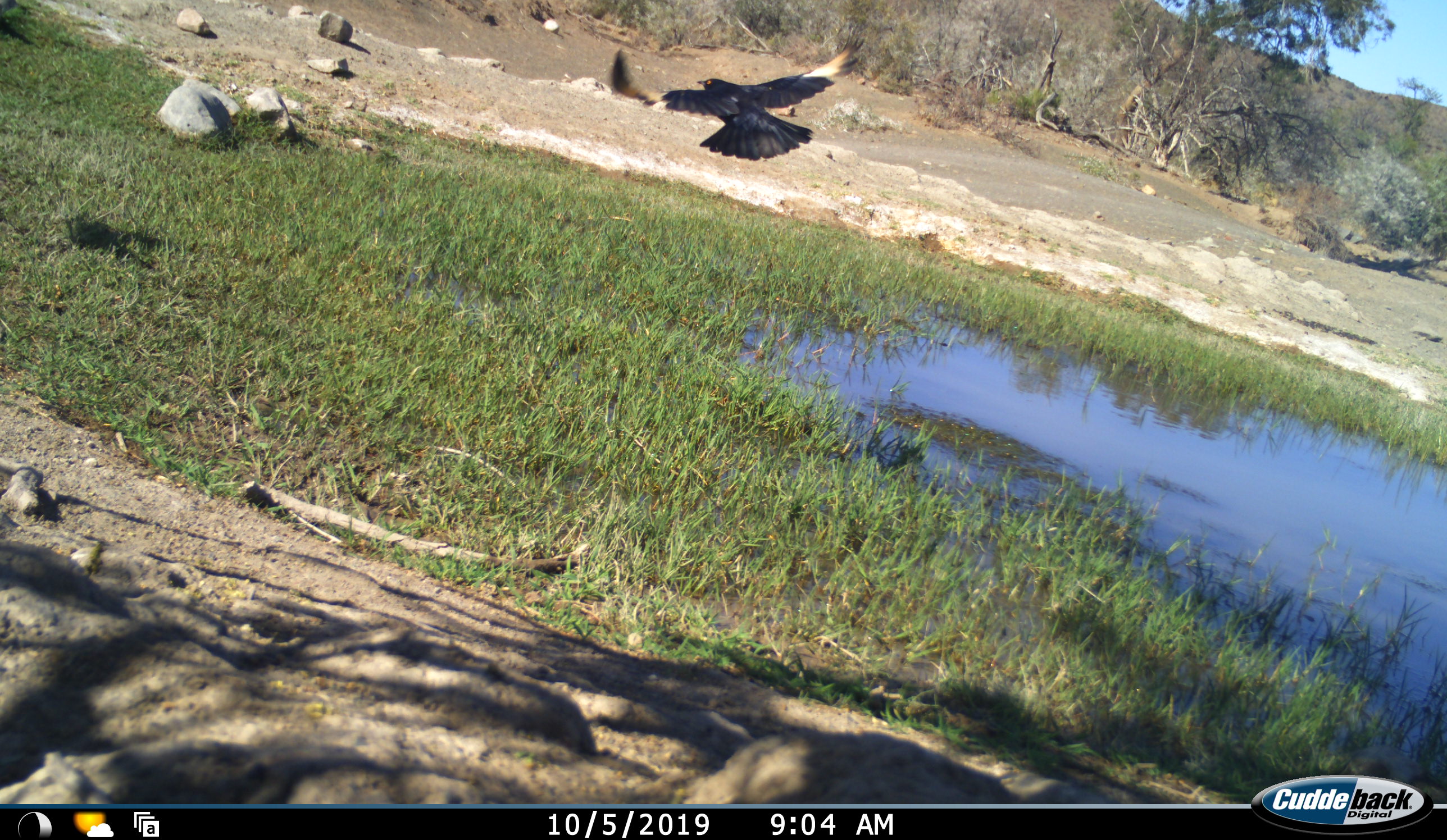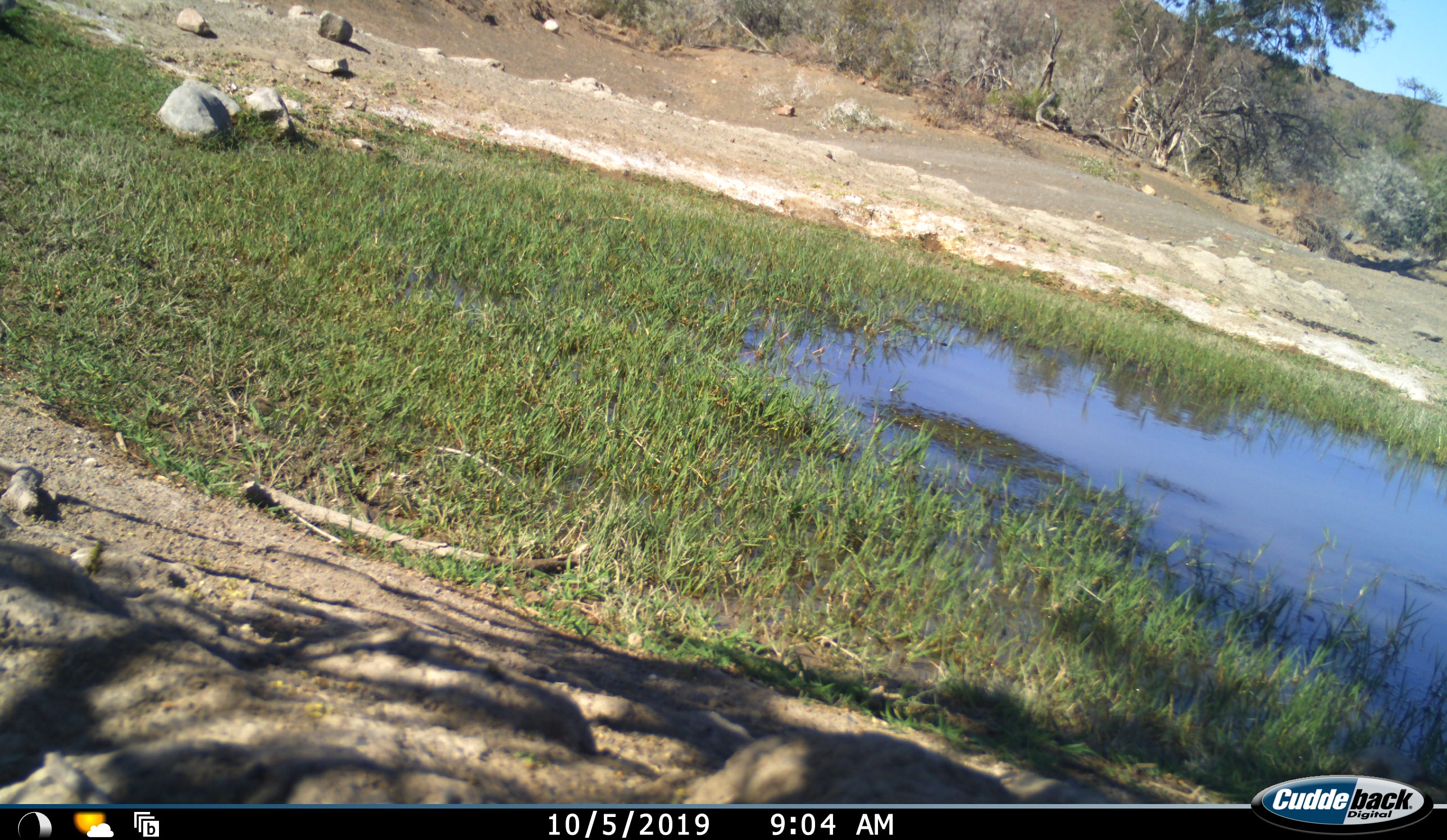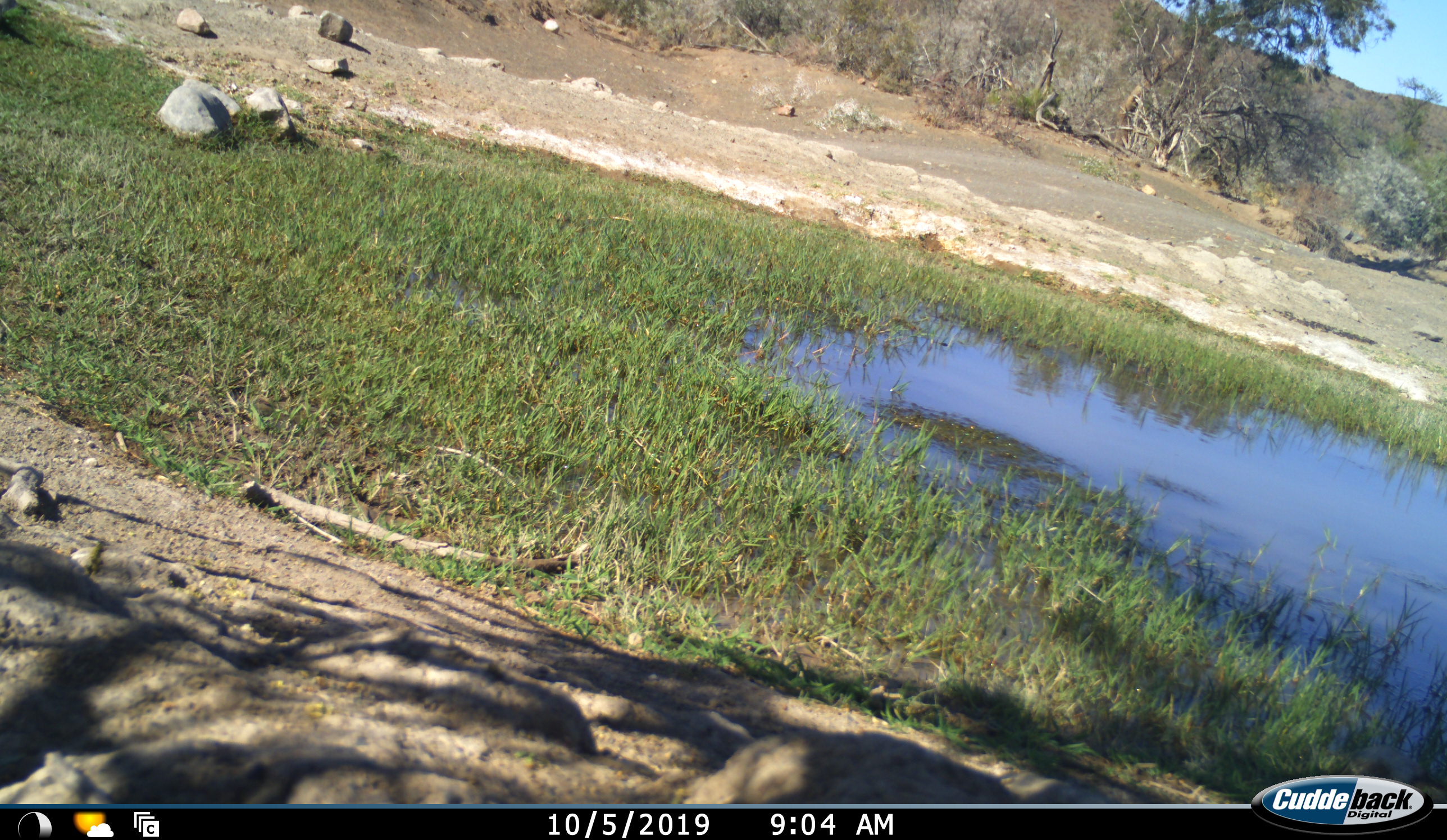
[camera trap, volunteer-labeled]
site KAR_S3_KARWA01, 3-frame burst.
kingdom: Animalia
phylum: Chordata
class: Aves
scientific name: Aves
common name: bird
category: birdother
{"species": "birdother (bird) (Aves)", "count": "1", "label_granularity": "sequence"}